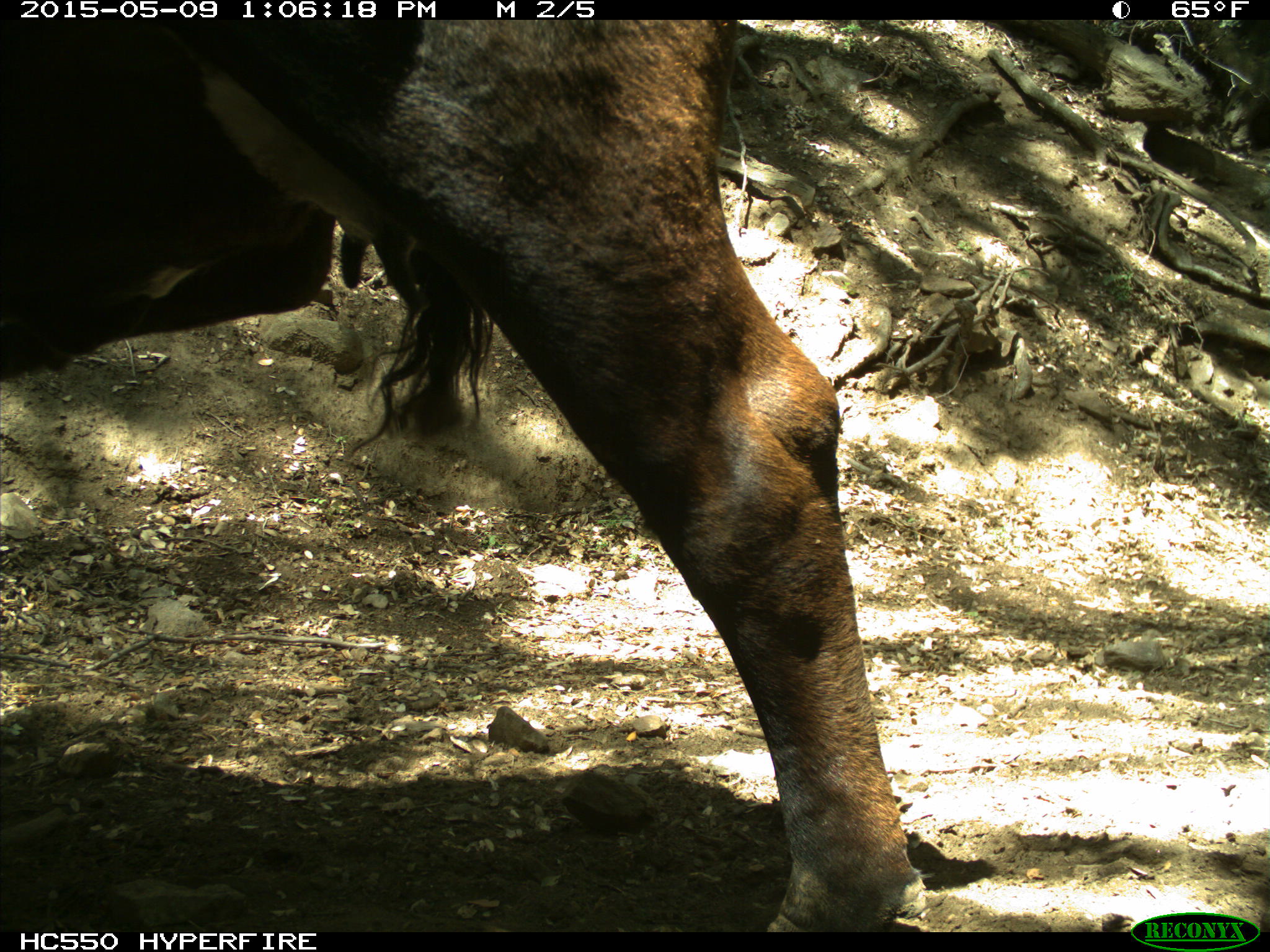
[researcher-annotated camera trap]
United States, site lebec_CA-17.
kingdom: Animalia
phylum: Chordata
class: Mammalia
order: Artiodactyla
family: Bovidae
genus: Bos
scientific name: Bos taurus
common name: domestic cow